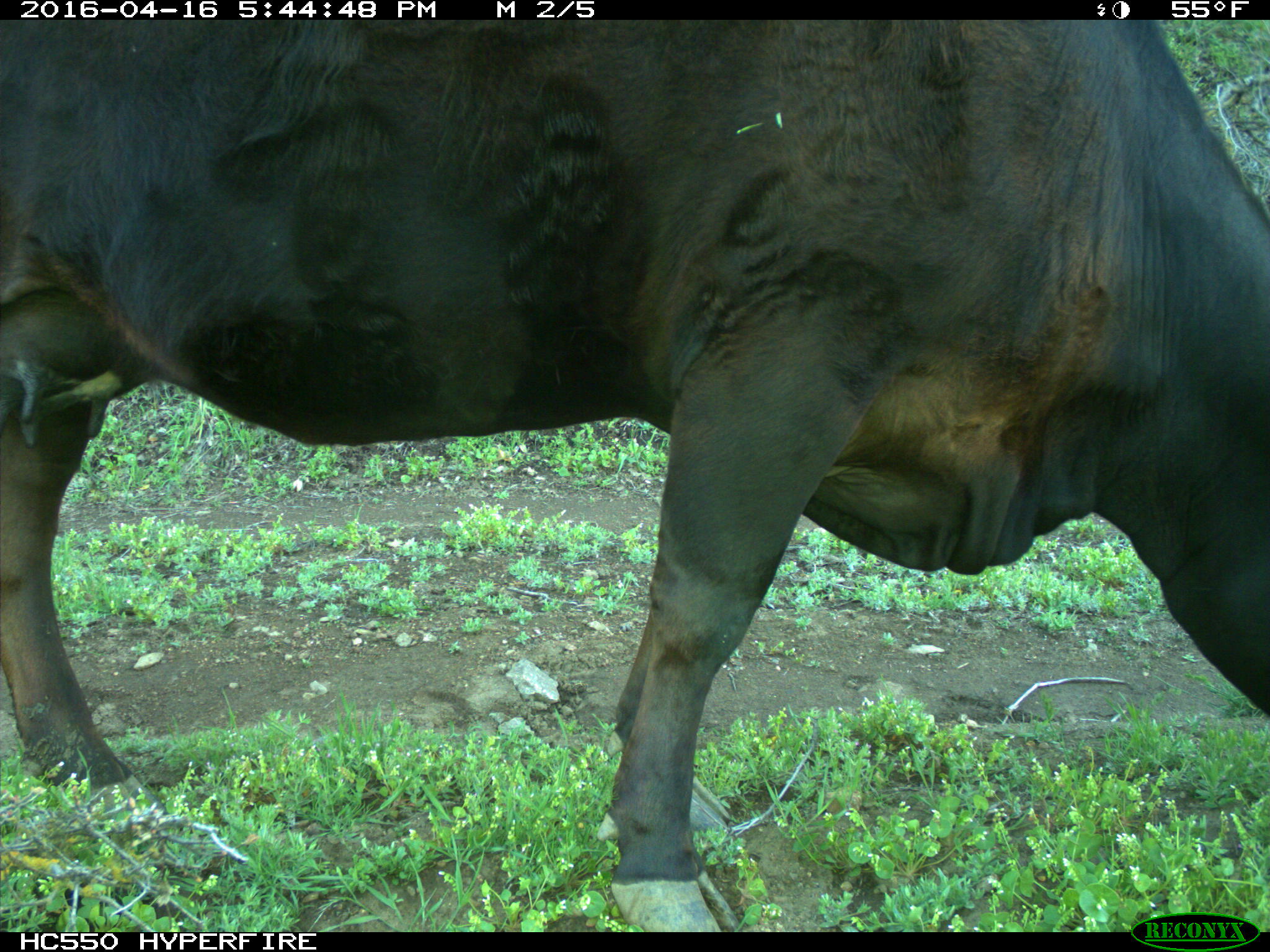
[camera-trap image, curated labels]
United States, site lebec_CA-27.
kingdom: Animalia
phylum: Chordata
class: Mammalia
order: Artiodactyla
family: Bovidae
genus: Bos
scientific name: Bos taurus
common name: domestic cow